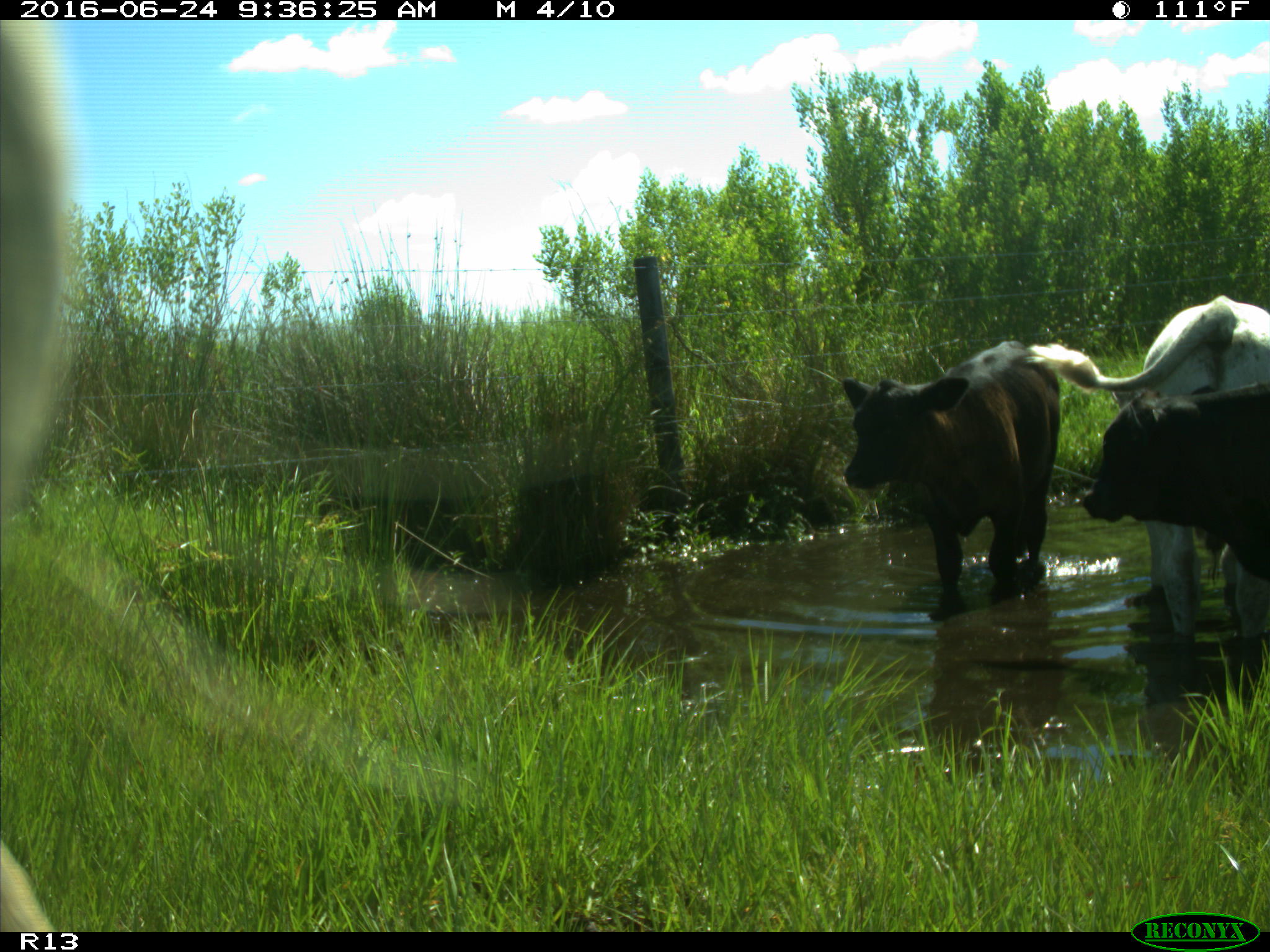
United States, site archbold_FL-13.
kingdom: Animalia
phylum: Chordata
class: Mammalia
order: Artiodactyla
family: Bovidae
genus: Bos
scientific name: Bos taurus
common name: domestic cow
Bos taurus (domestic cow).